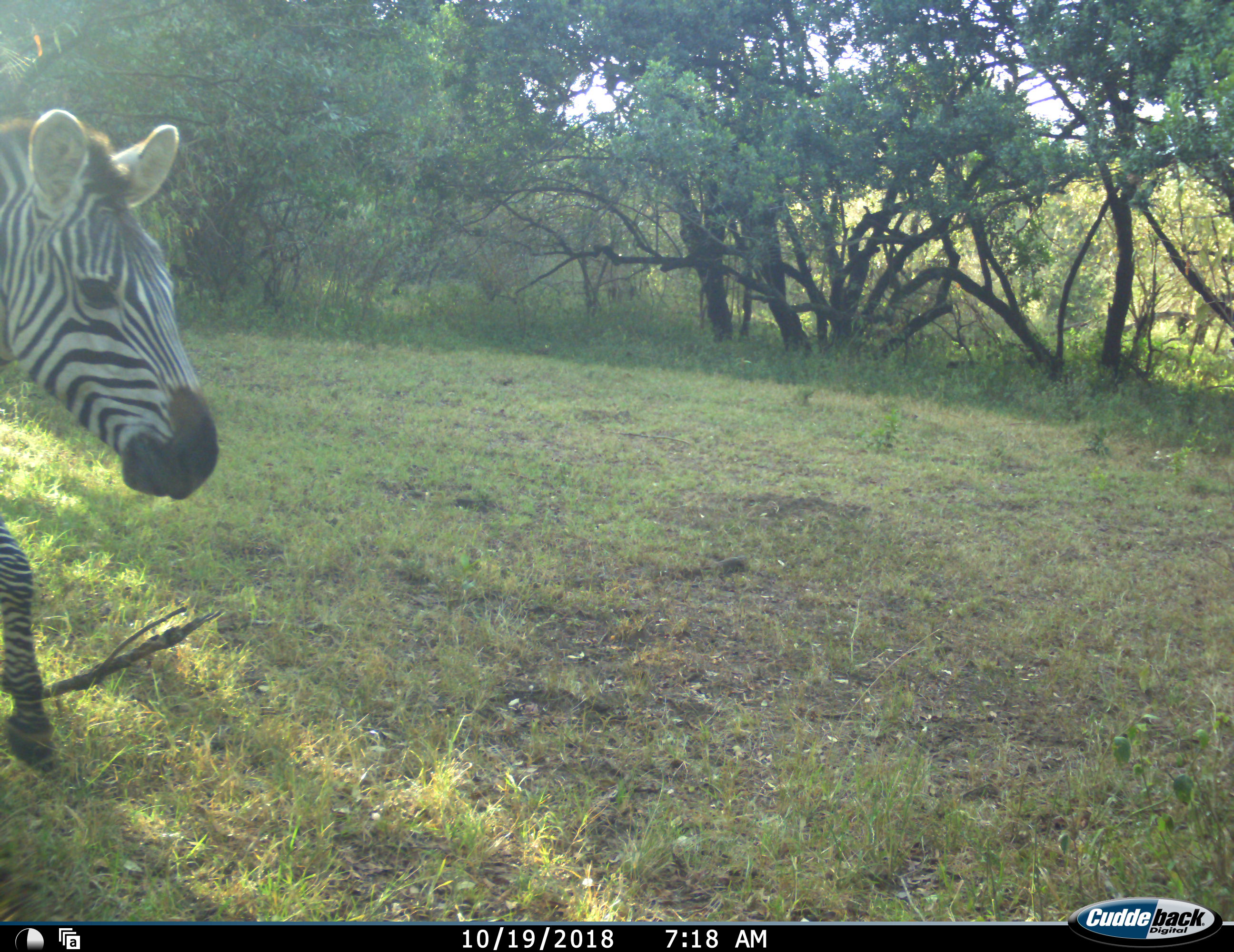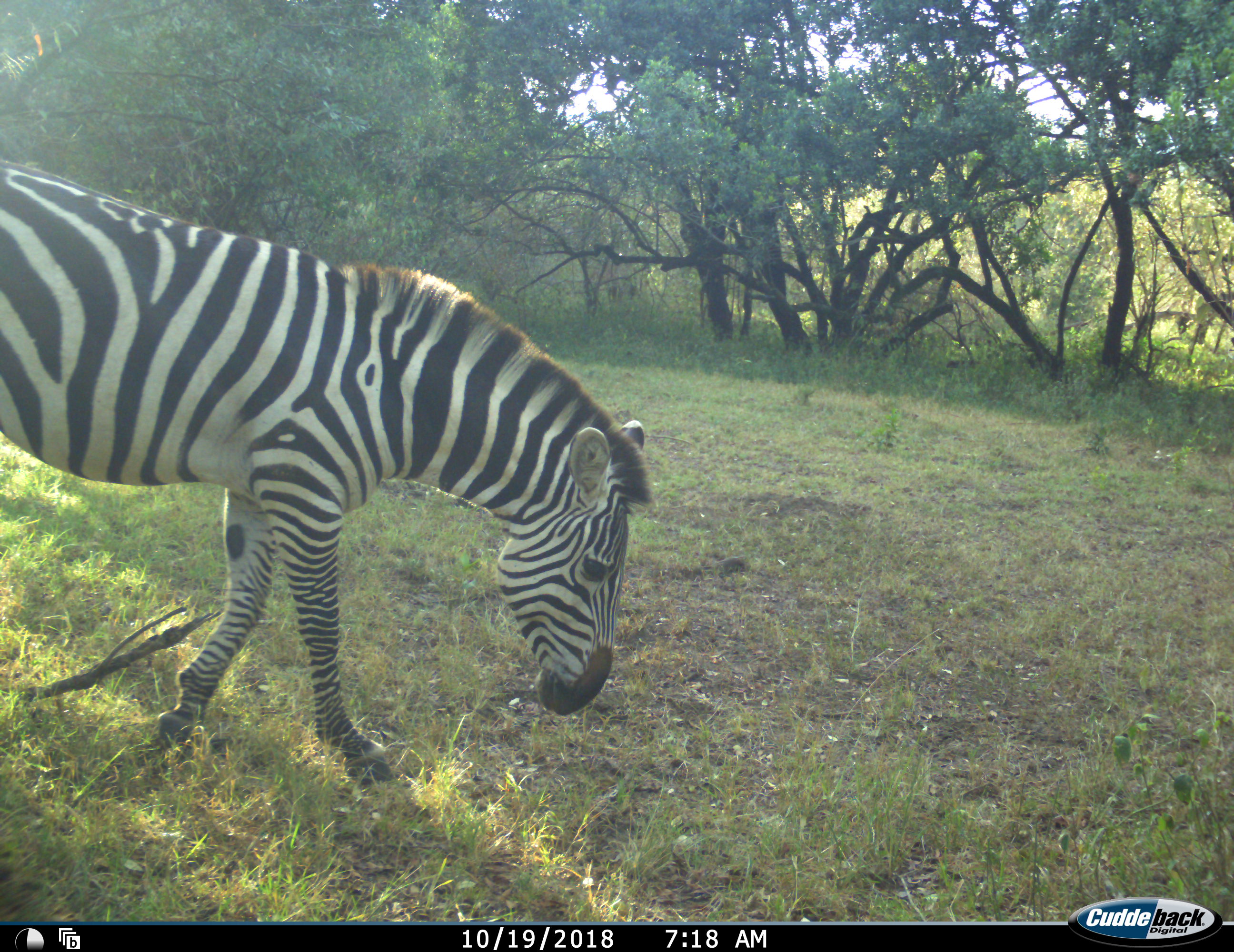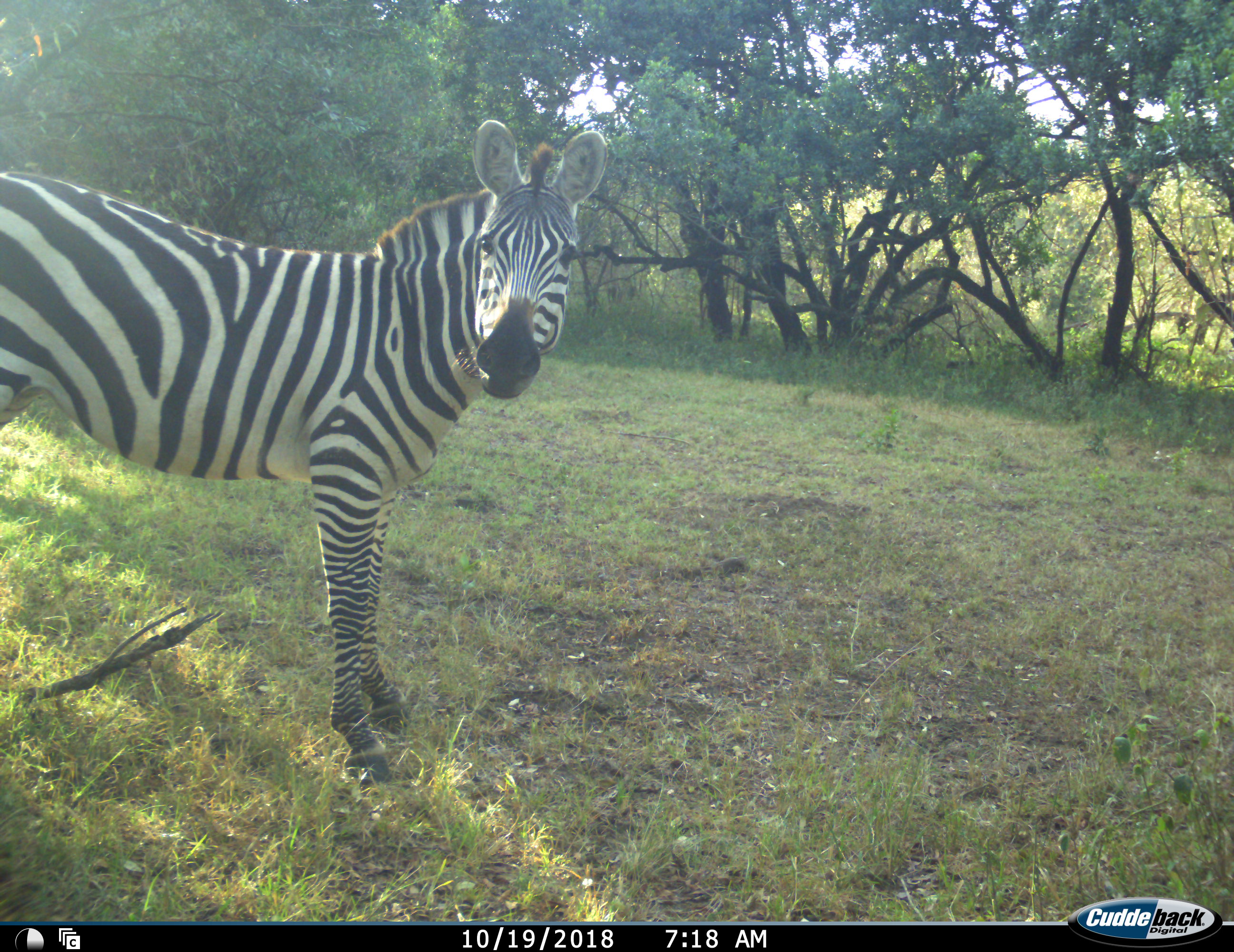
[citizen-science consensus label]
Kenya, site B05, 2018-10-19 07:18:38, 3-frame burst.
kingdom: Animalia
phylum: Chordata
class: Mammalia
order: Perissodactyla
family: Equidae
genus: Equus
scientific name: Equus quagga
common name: plains zebra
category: zebra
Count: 1.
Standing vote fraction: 40%.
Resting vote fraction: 0%.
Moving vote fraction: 70%.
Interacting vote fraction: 0%.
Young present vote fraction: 0%.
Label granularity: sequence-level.